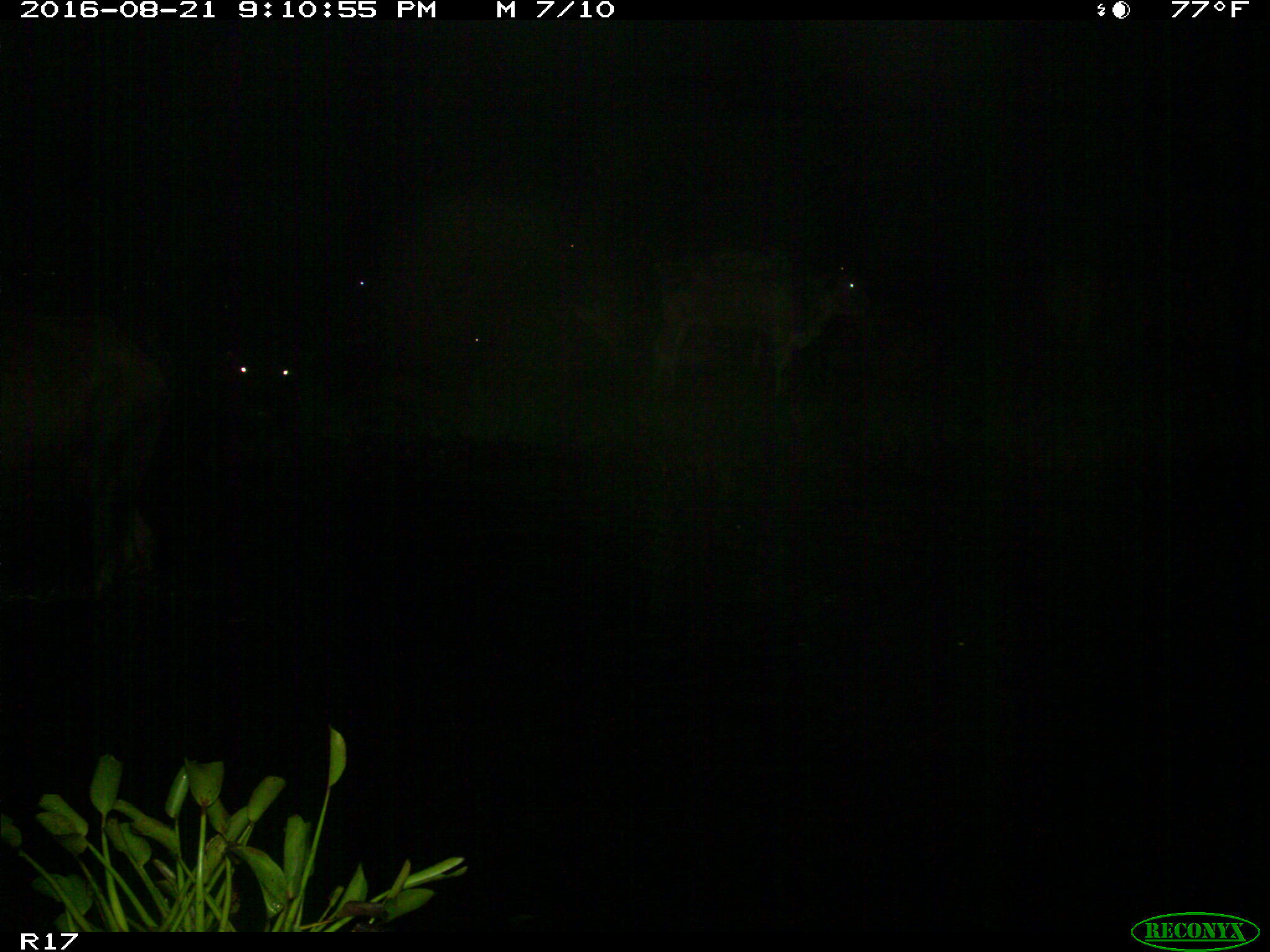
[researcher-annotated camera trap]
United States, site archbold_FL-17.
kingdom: Animalia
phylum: Chordata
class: Mammalia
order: Artiodactyla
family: Bovidae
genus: Bos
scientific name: Bos taurus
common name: domestic cow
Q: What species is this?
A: Bos taurus (domestic cow).